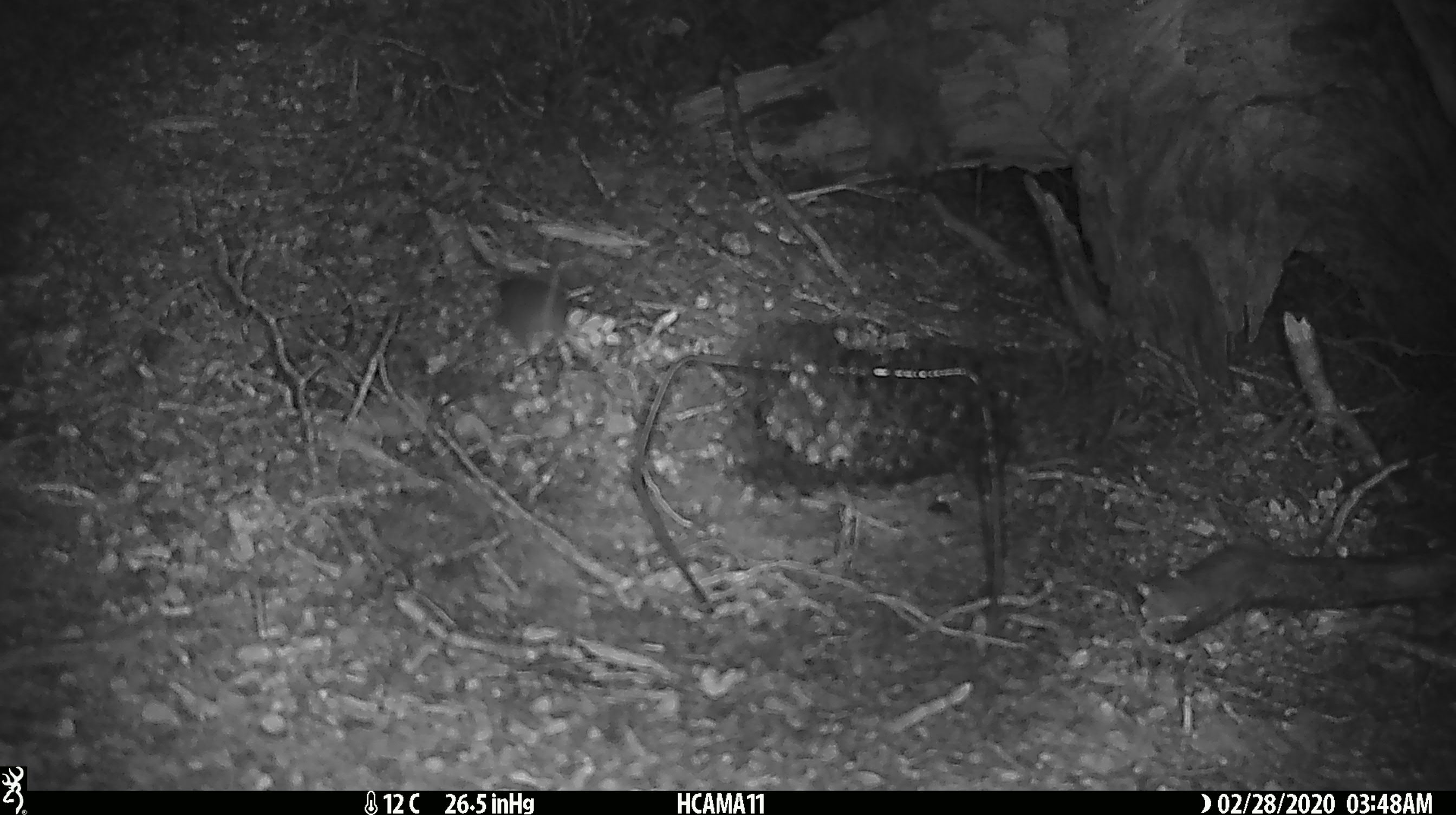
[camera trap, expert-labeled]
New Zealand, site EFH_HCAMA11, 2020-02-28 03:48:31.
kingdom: Animalia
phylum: Chordata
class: Mammalia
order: Rodentia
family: Muridae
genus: Mus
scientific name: Mus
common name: mouse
Mouse (Mus).